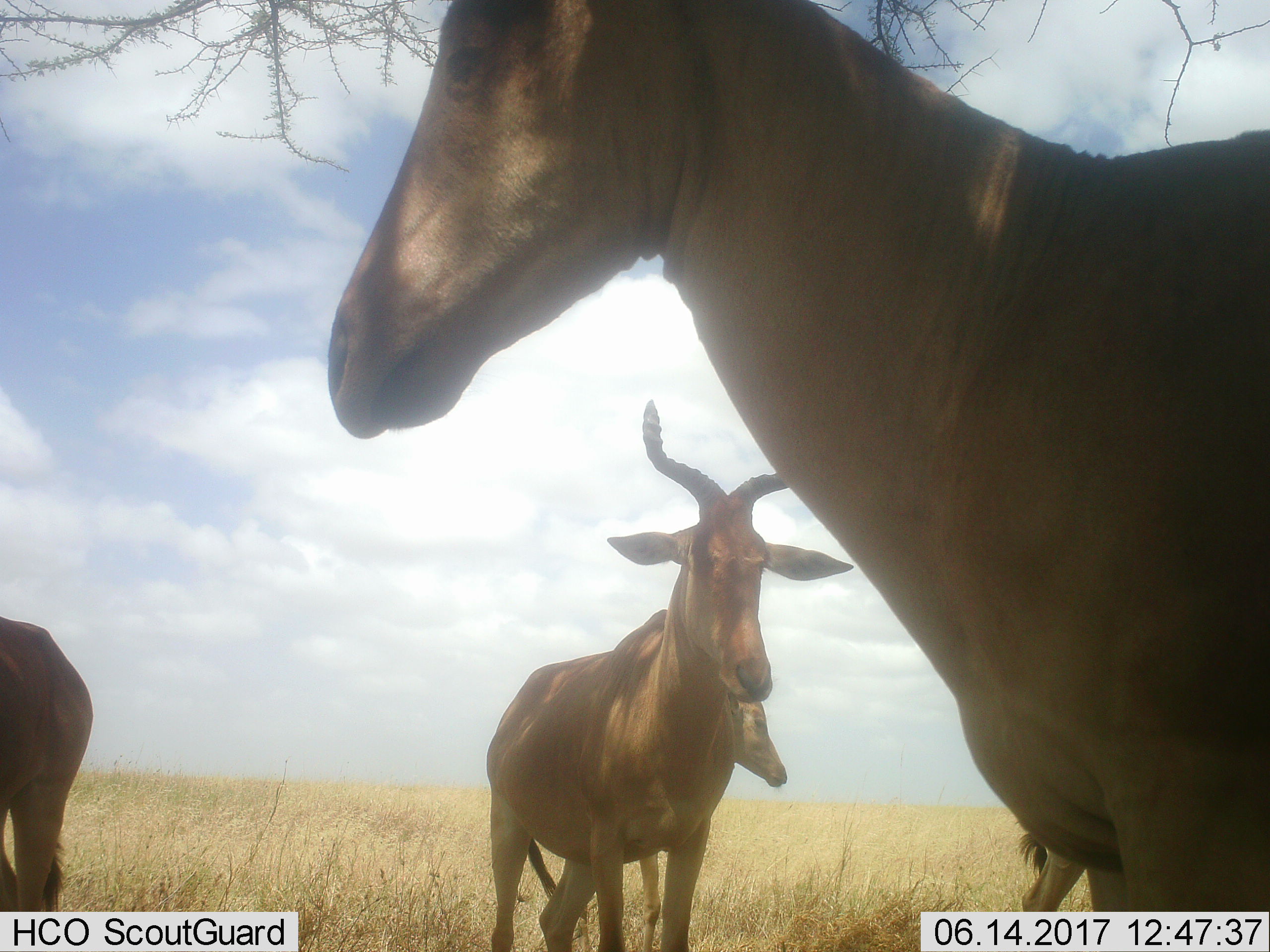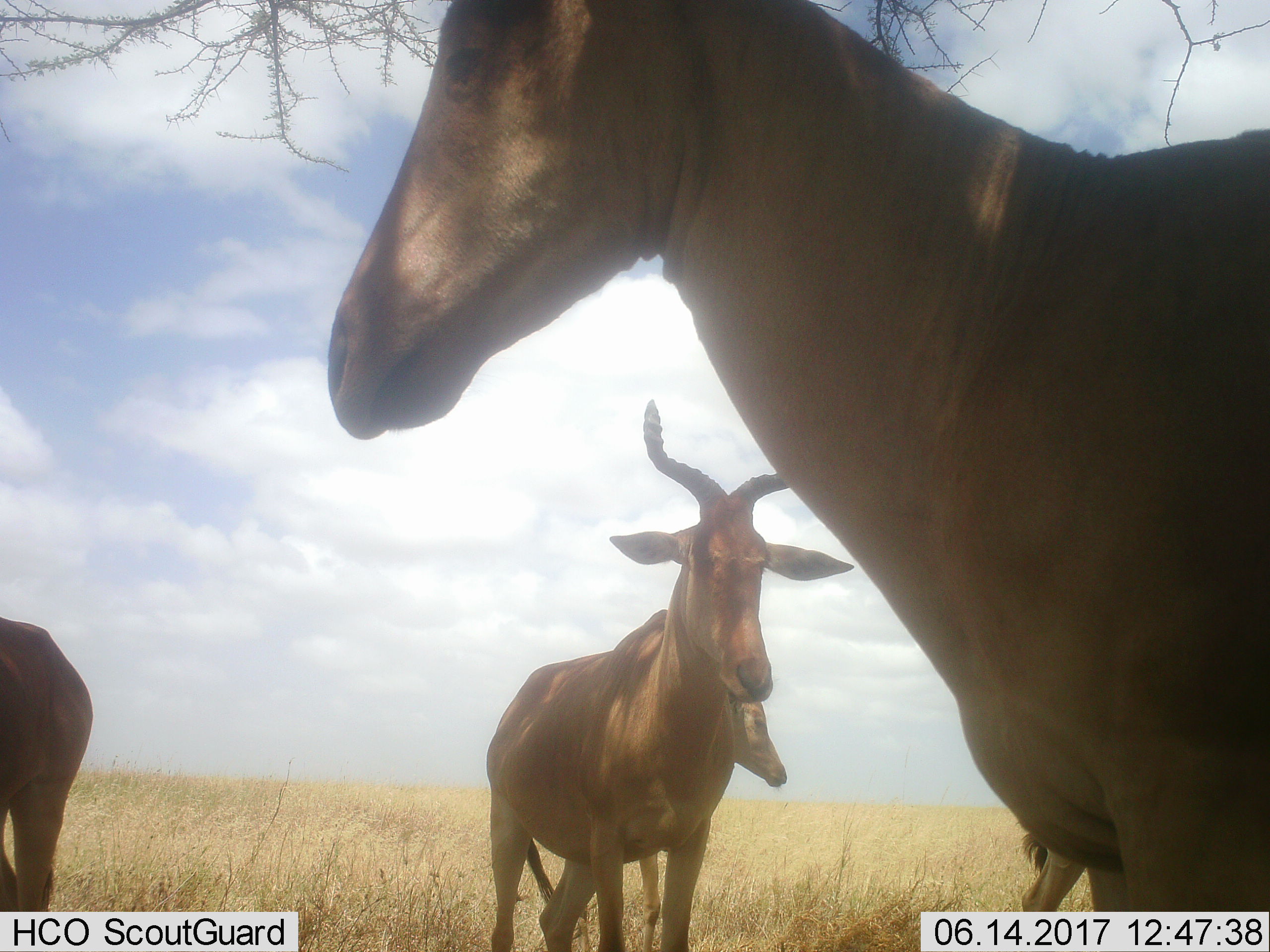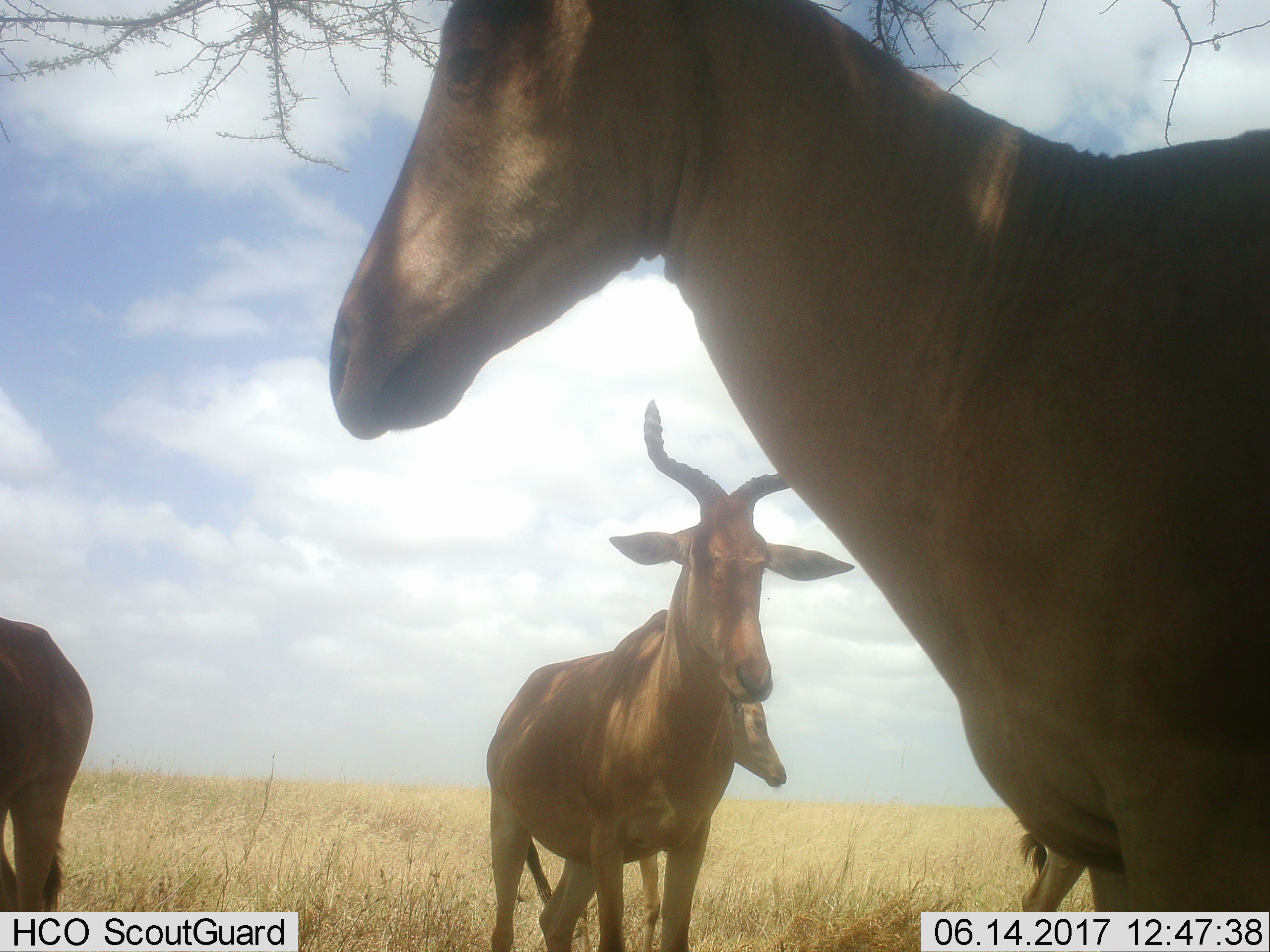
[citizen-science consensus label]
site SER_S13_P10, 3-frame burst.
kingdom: Animalia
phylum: Chordata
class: Mammalia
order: Artiodactyla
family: Bovidae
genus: Alcelaphus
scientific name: Alcelaphus buselaphus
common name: hartebeest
Hartebeest (Alcelaphus buselaphus), count 5. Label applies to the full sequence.